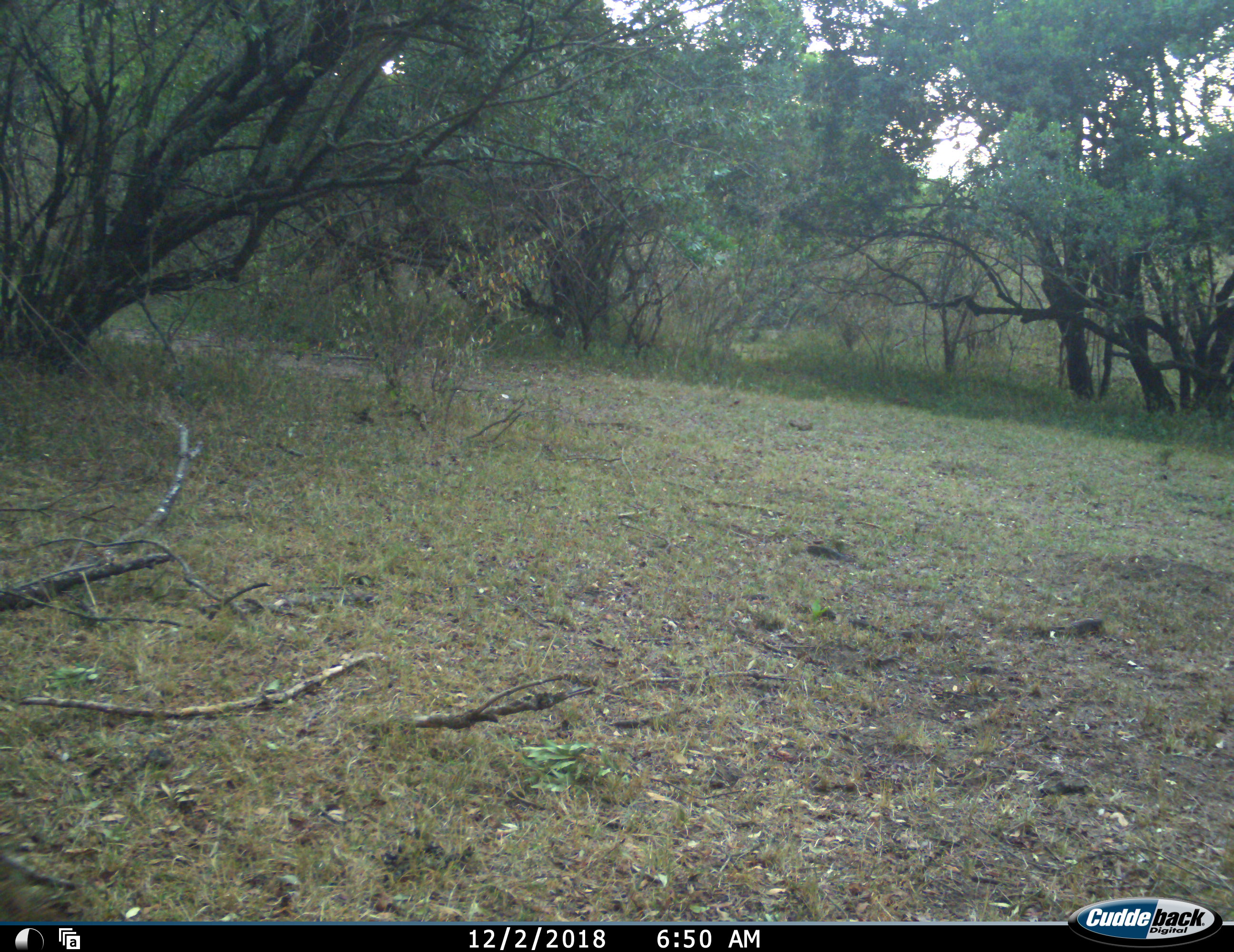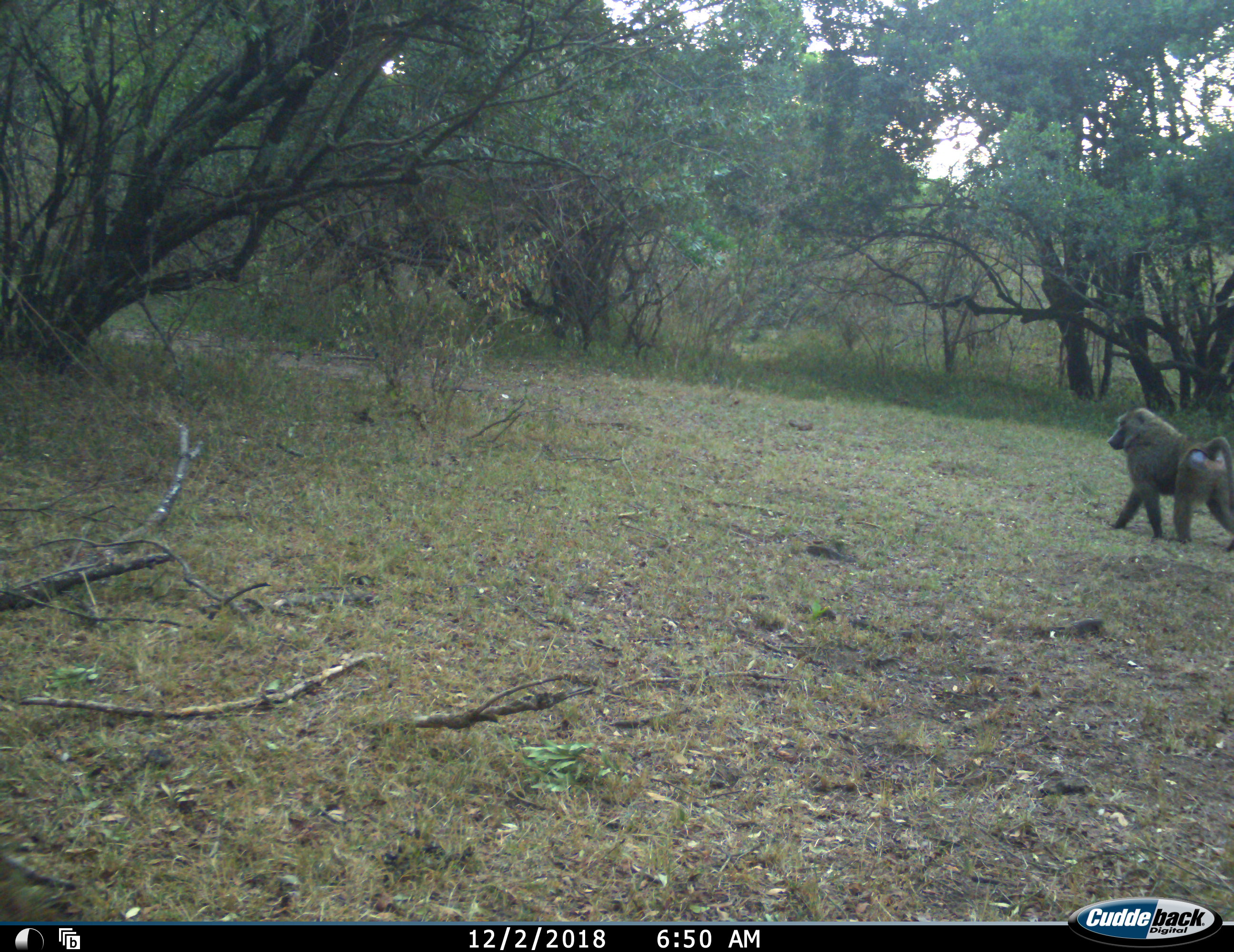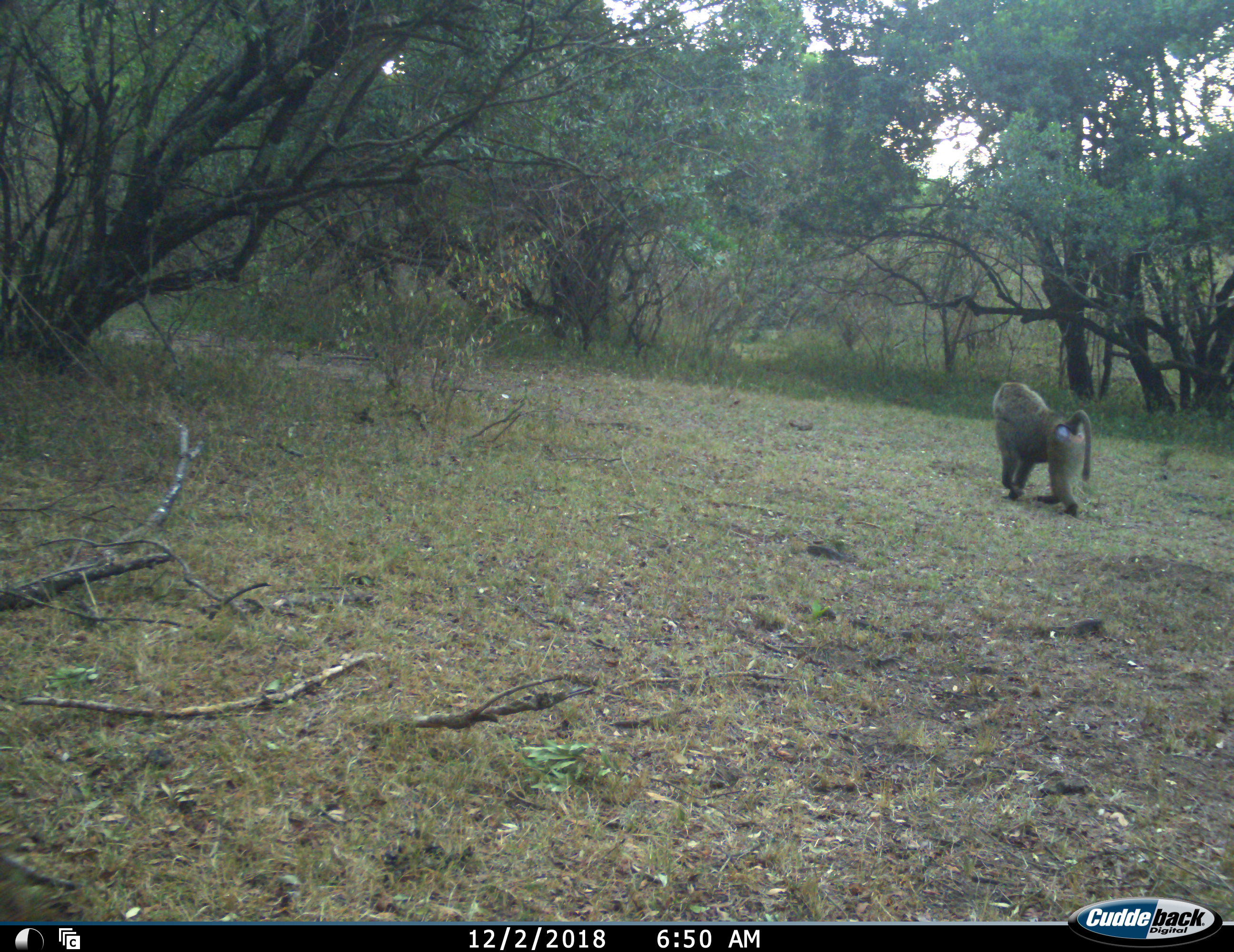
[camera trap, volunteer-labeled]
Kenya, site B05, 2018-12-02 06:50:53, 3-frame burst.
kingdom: Animalia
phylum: Chordata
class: Mammalia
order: Primates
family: Cercopithecidae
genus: Papio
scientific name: Papio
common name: baboon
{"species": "baboon (Papio)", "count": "1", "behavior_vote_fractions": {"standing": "0%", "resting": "0%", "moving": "100%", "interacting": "0%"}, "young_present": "0%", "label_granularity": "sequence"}